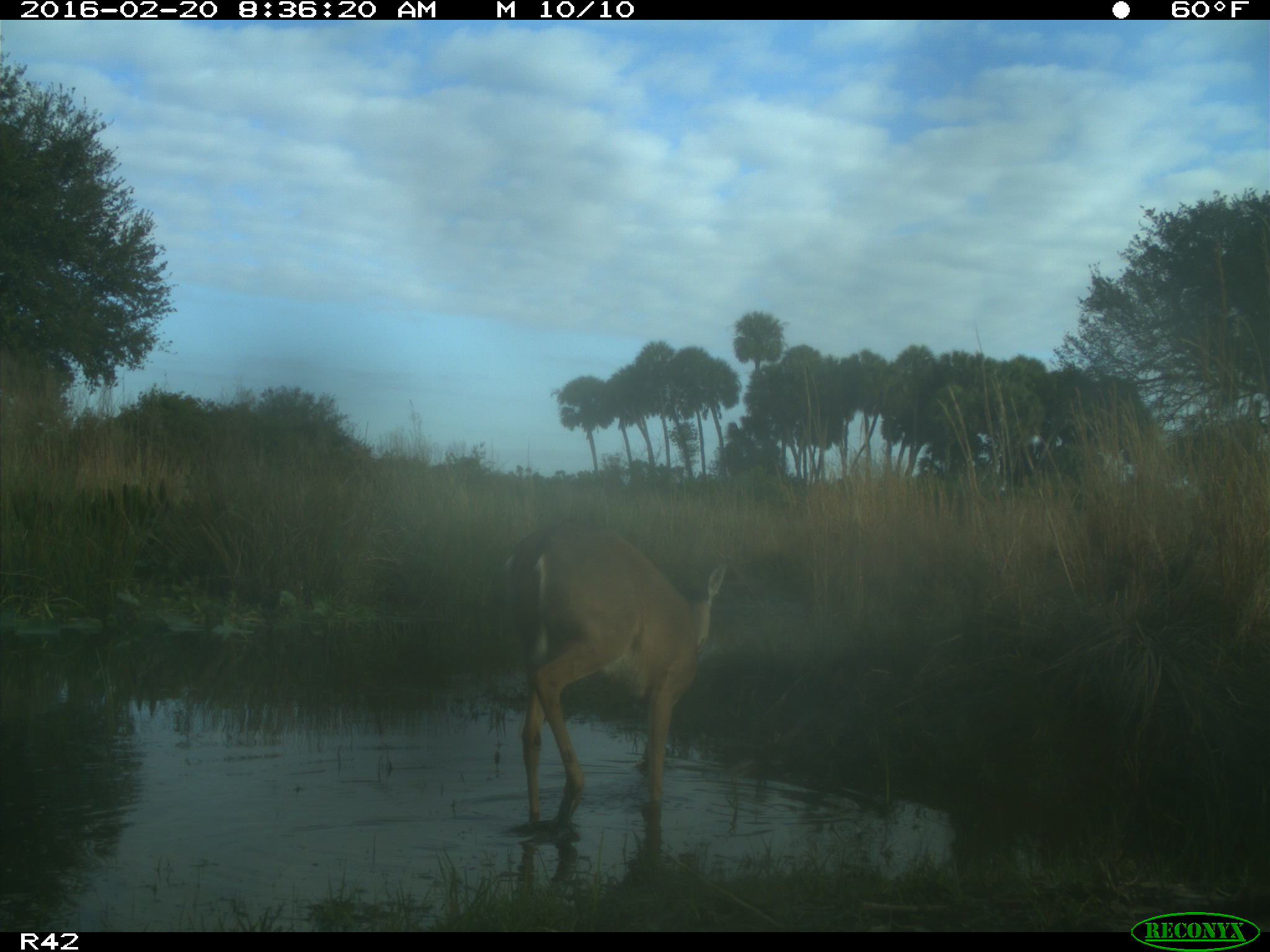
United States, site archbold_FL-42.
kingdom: Animalia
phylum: Chordata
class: Mammalia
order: Artiodactyla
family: Cervidae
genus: Odocoileus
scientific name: Odocoileus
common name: deer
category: unidentified deer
Unidentified deer (deer) (Odocoileus).